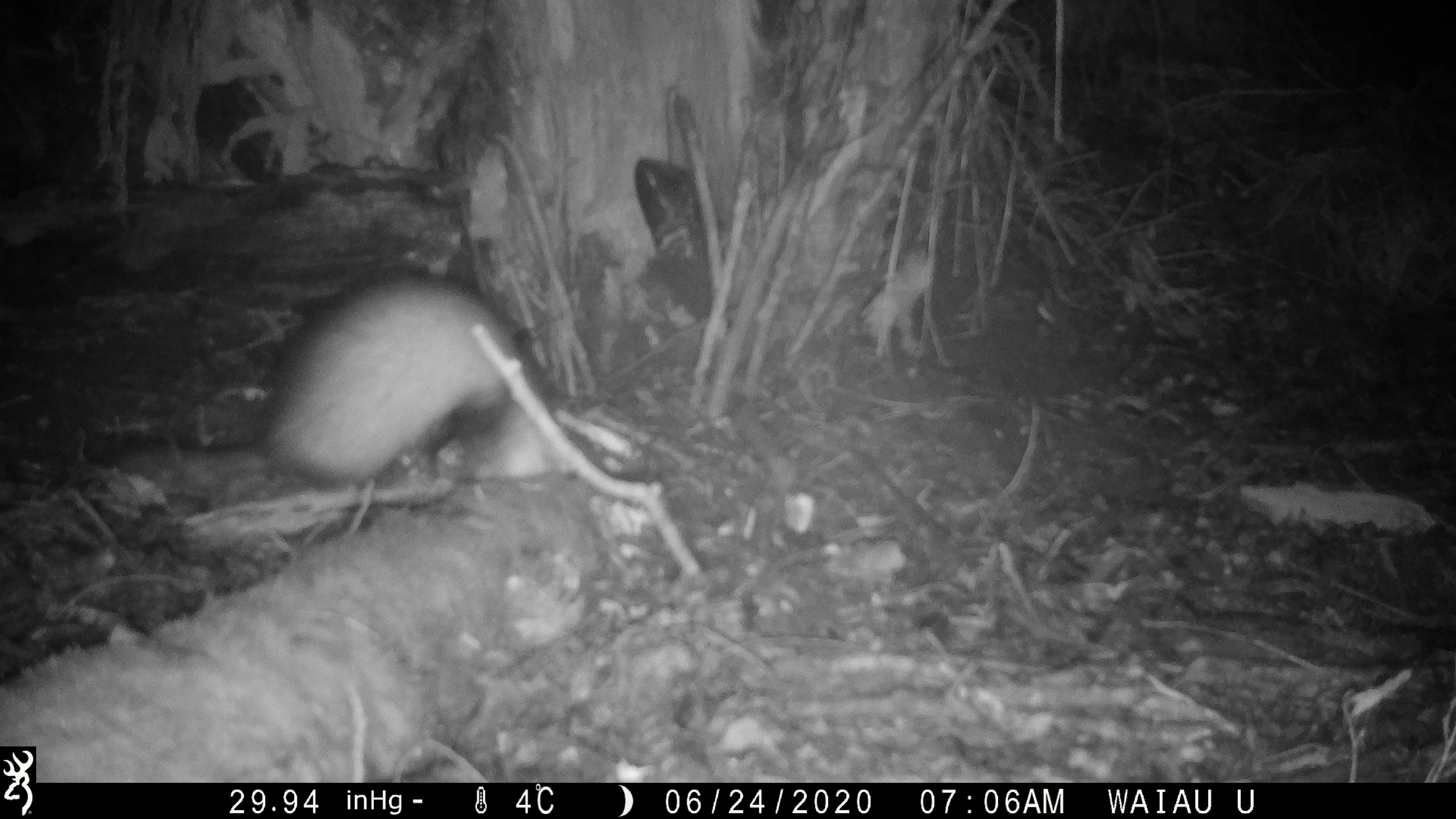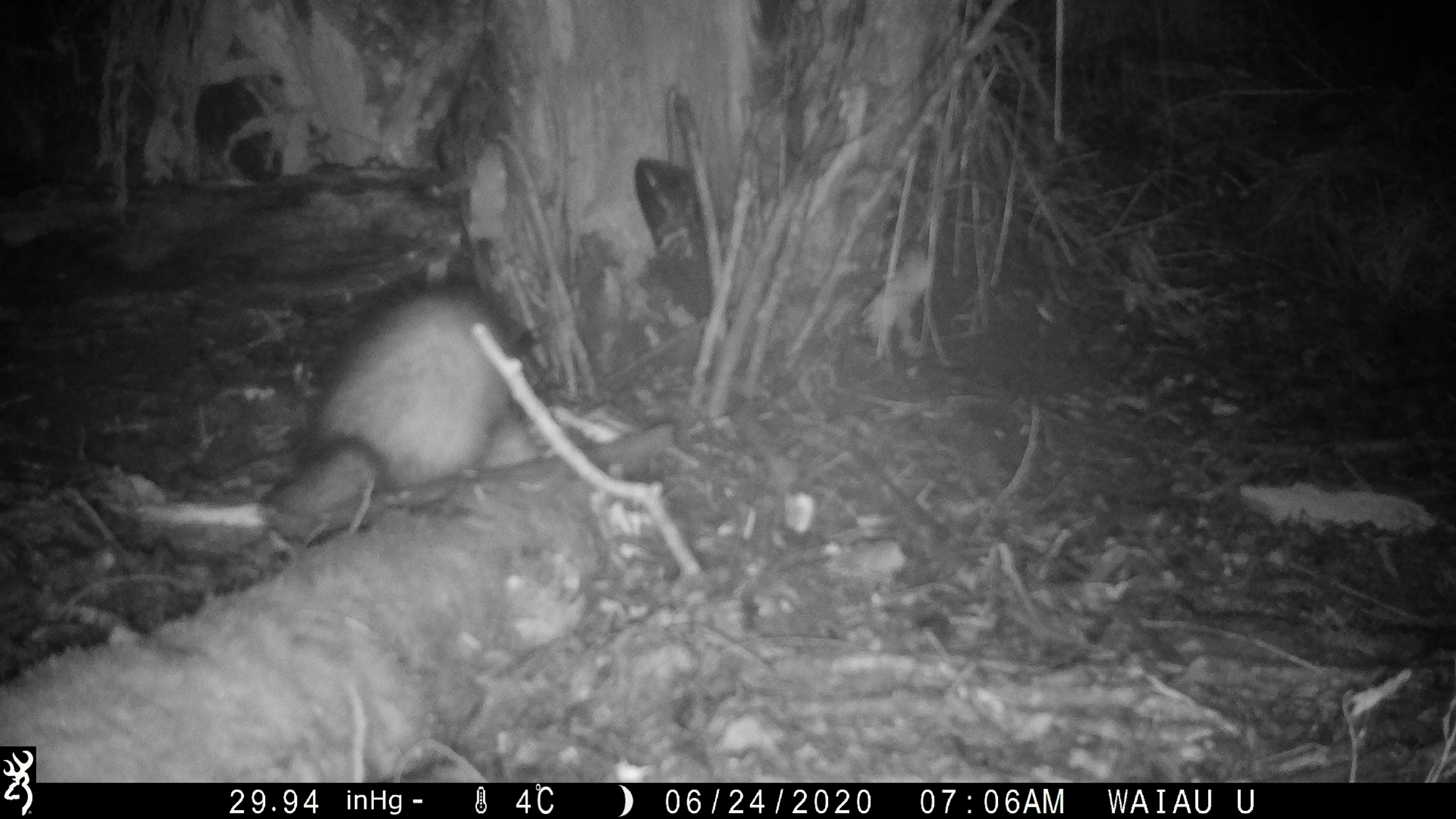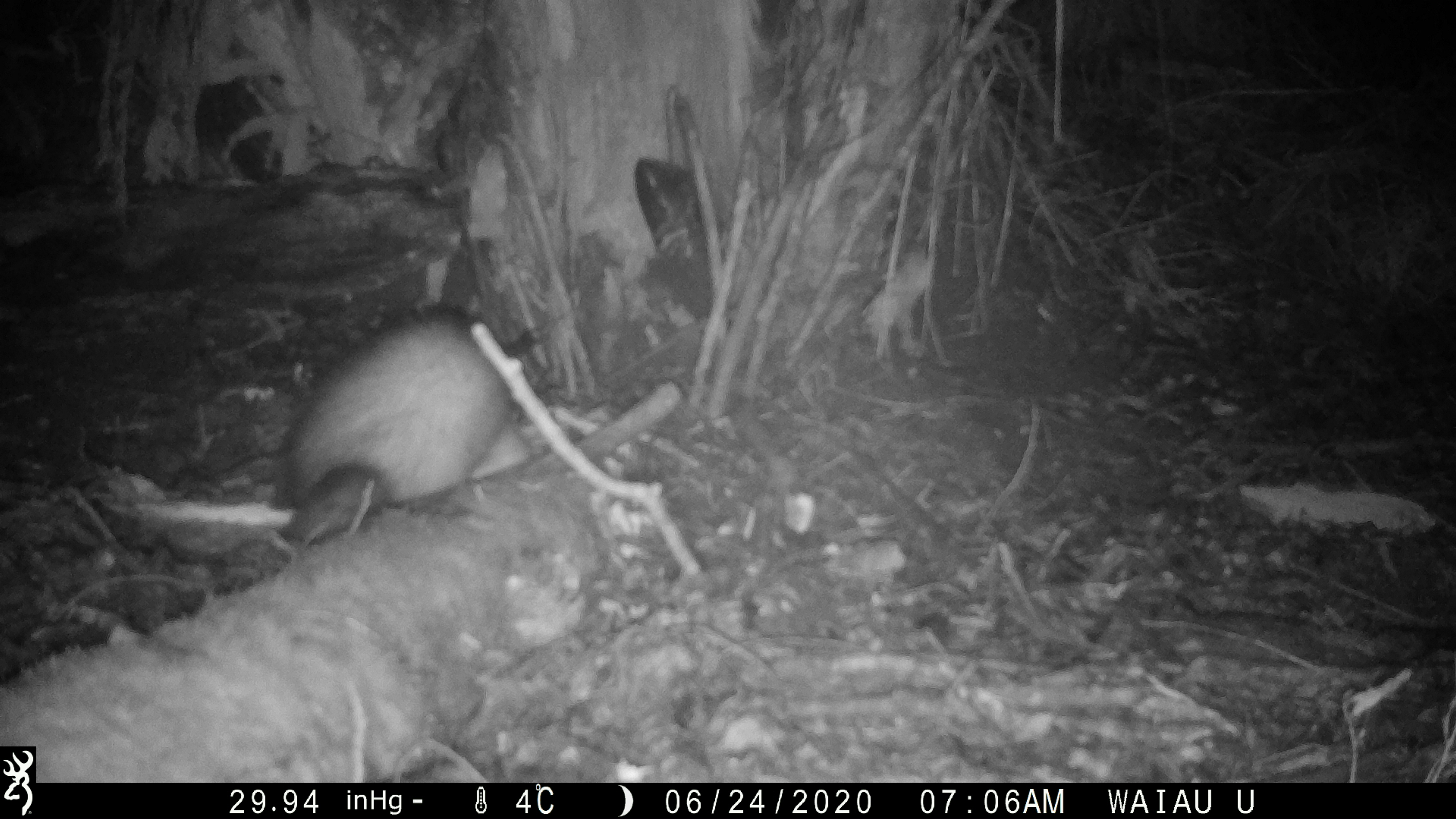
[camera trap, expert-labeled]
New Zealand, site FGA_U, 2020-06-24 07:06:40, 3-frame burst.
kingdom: Animalia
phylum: Chordata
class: Mammalia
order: Carnivora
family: Mustelidae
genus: Mustela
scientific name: Mustela furo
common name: ferret